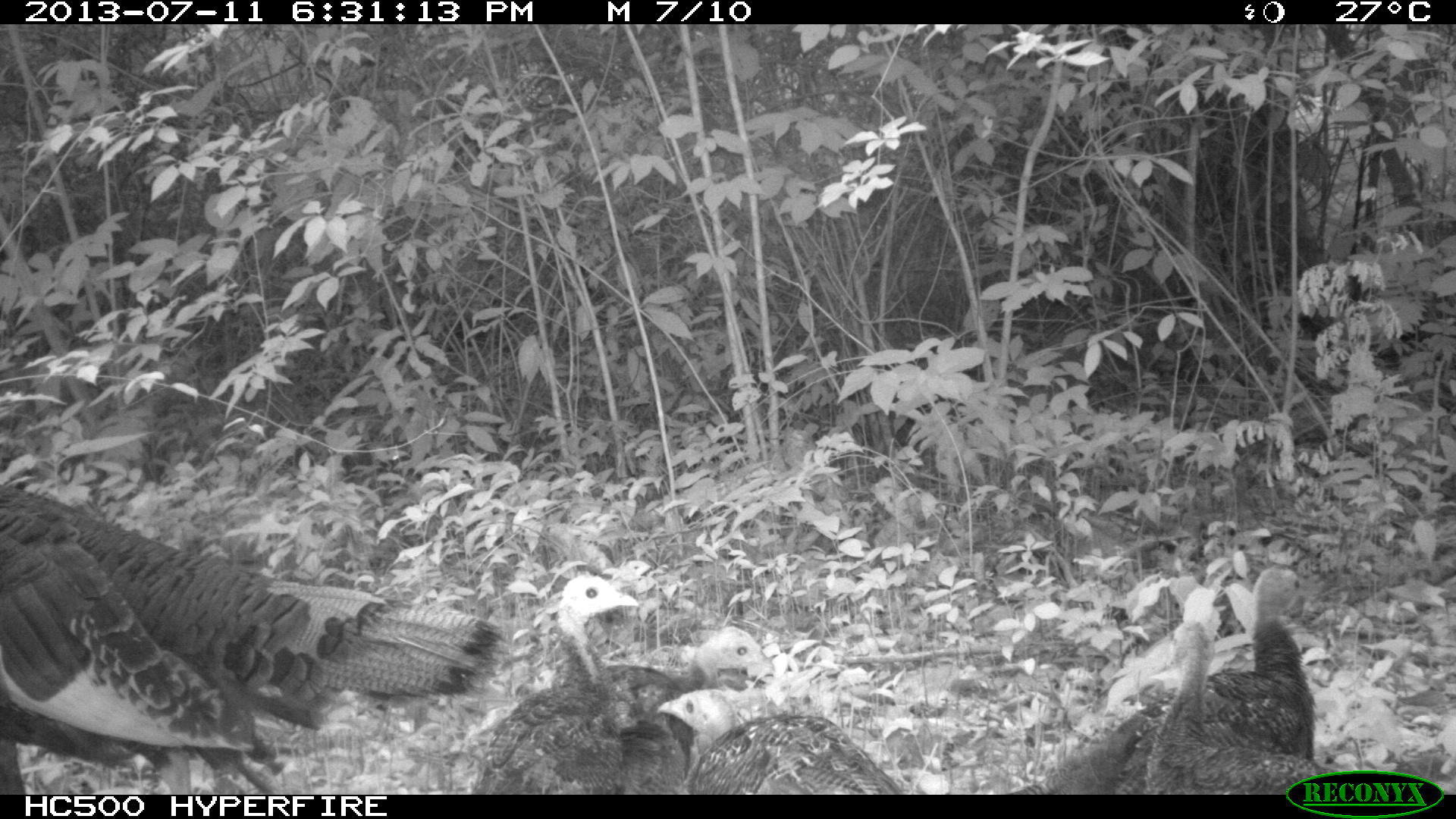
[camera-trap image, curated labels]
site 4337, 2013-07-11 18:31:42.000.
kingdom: Animalia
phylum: Chordata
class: Aves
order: Galliformes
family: Phasianidae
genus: Meleagris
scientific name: Meleagris ocellata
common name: ocellated turkey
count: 6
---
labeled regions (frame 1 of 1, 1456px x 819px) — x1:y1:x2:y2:
meleagris ocellata: 0:429:507:787; 1009:561:1328:790; 457:570:630:792; 1141:616:1340:789; 650:682:907:791; 601:619:784:715